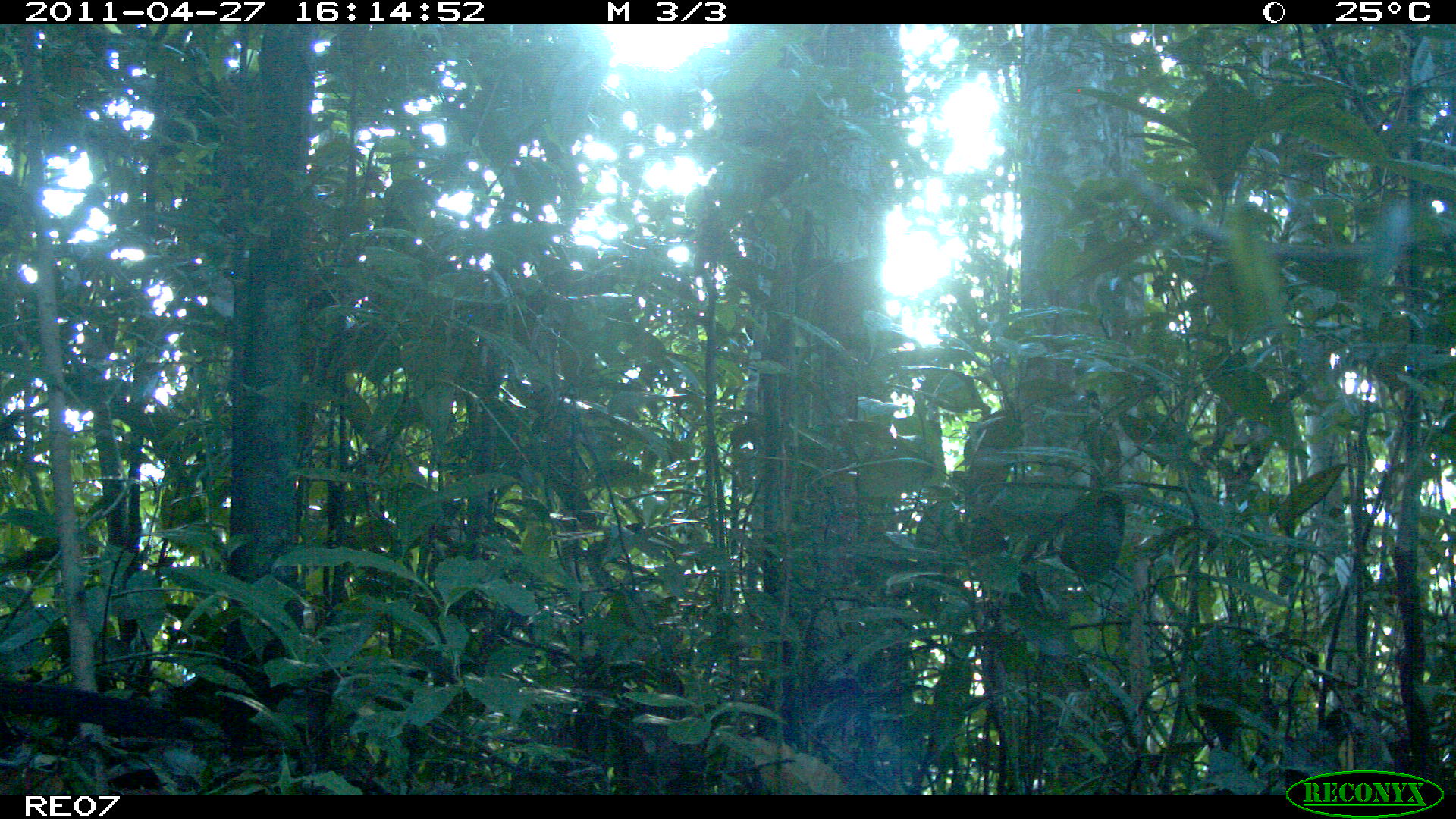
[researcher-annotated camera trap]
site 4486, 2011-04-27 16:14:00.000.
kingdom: Animalia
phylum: Chordata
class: Aves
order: Cuculiformes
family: Cuculidae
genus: Coua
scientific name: Coua serriana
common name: red-breasted coua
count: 1